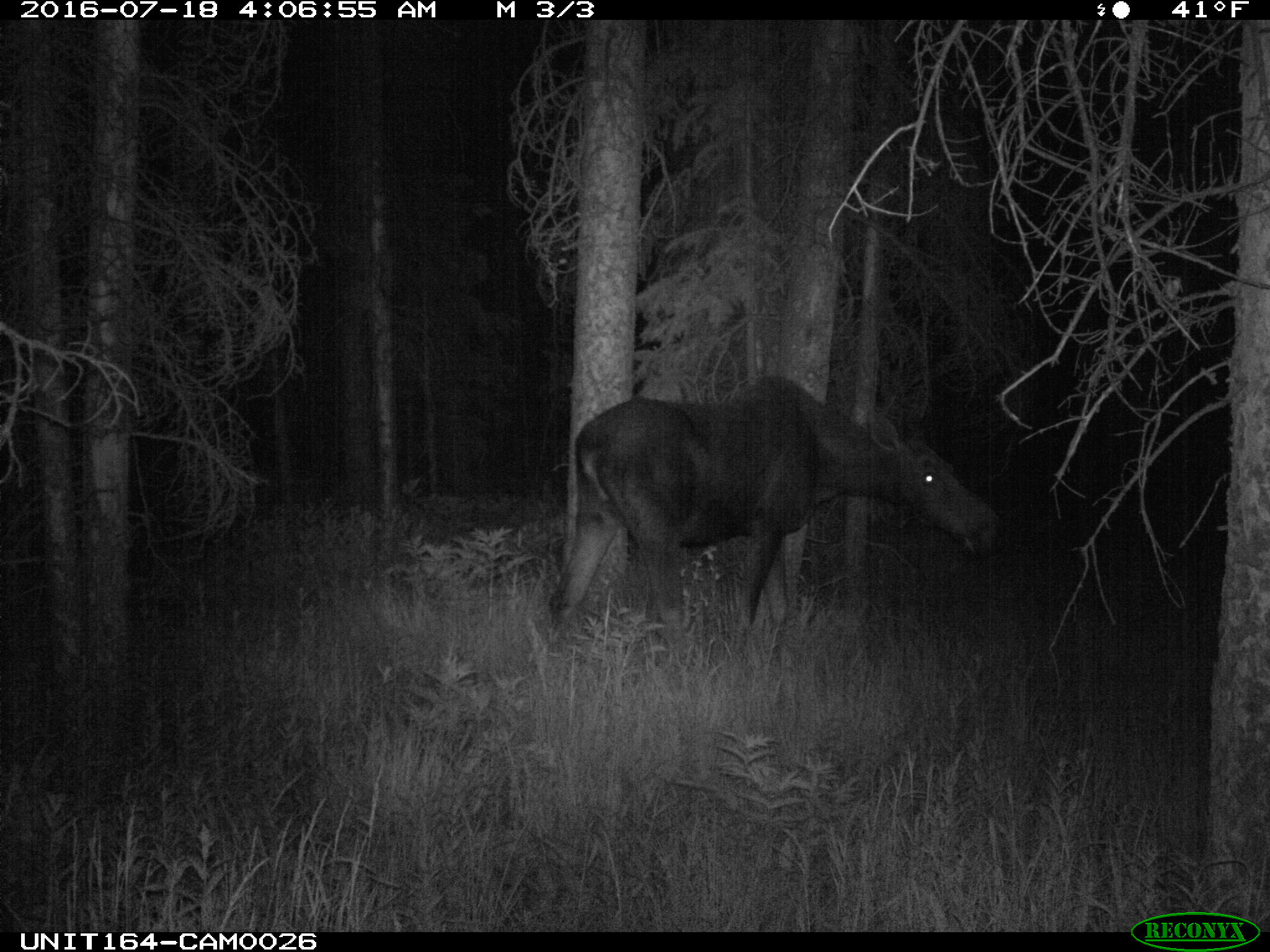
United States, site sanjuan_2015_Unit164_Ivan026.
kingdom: Animalia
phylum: Chordata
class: Mammalia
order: Artiodactyla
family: Cervidae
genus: Alces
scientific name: Alces alces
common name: moose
Alces alces (moose).